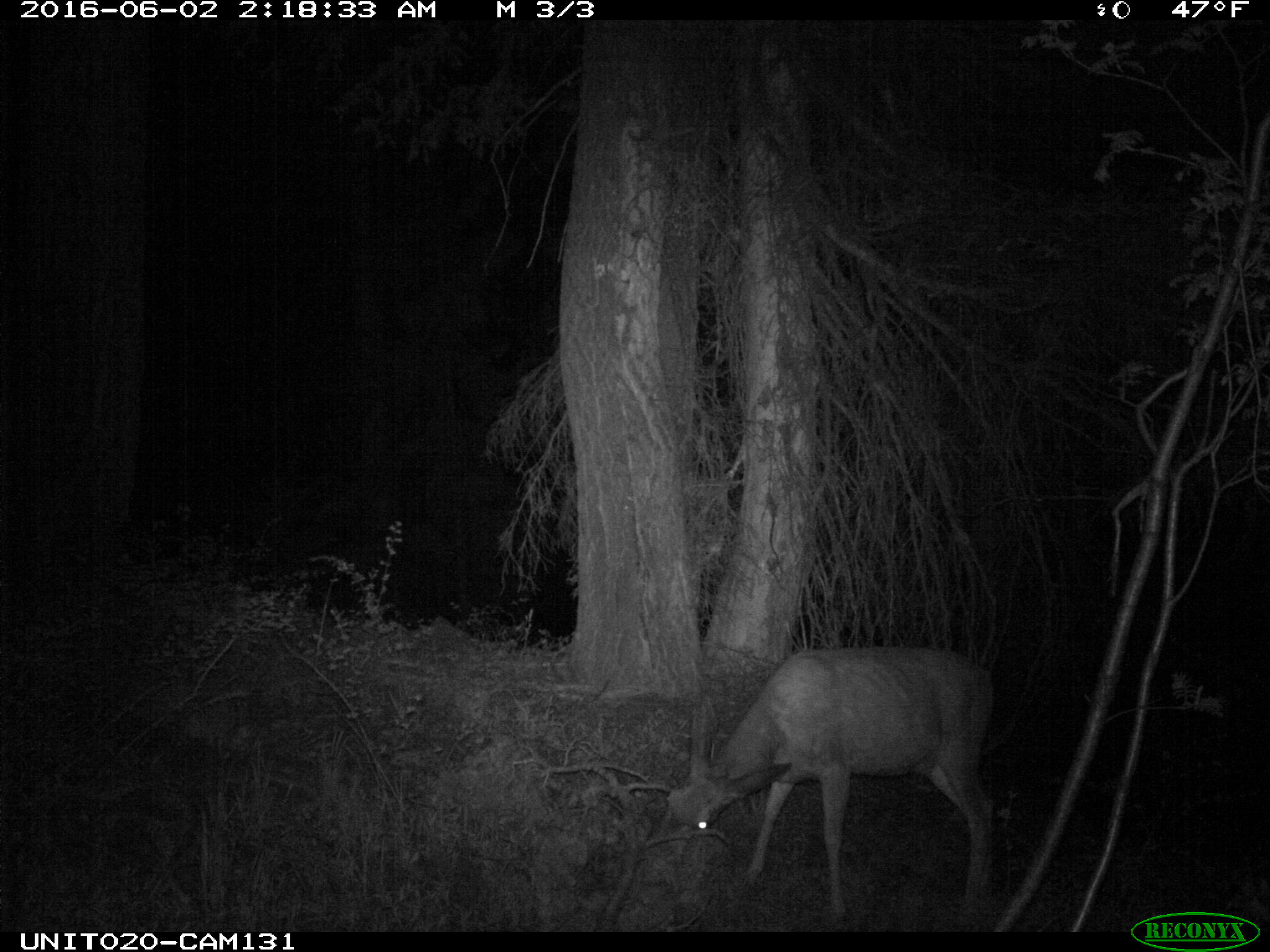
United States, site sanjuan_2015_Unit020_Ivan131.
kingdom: Animalia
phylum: Chordata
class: Mammalia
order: Artiodactyla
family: Cervidae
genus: Odocoileus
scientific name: Odocoileus hemionus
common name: mule deer